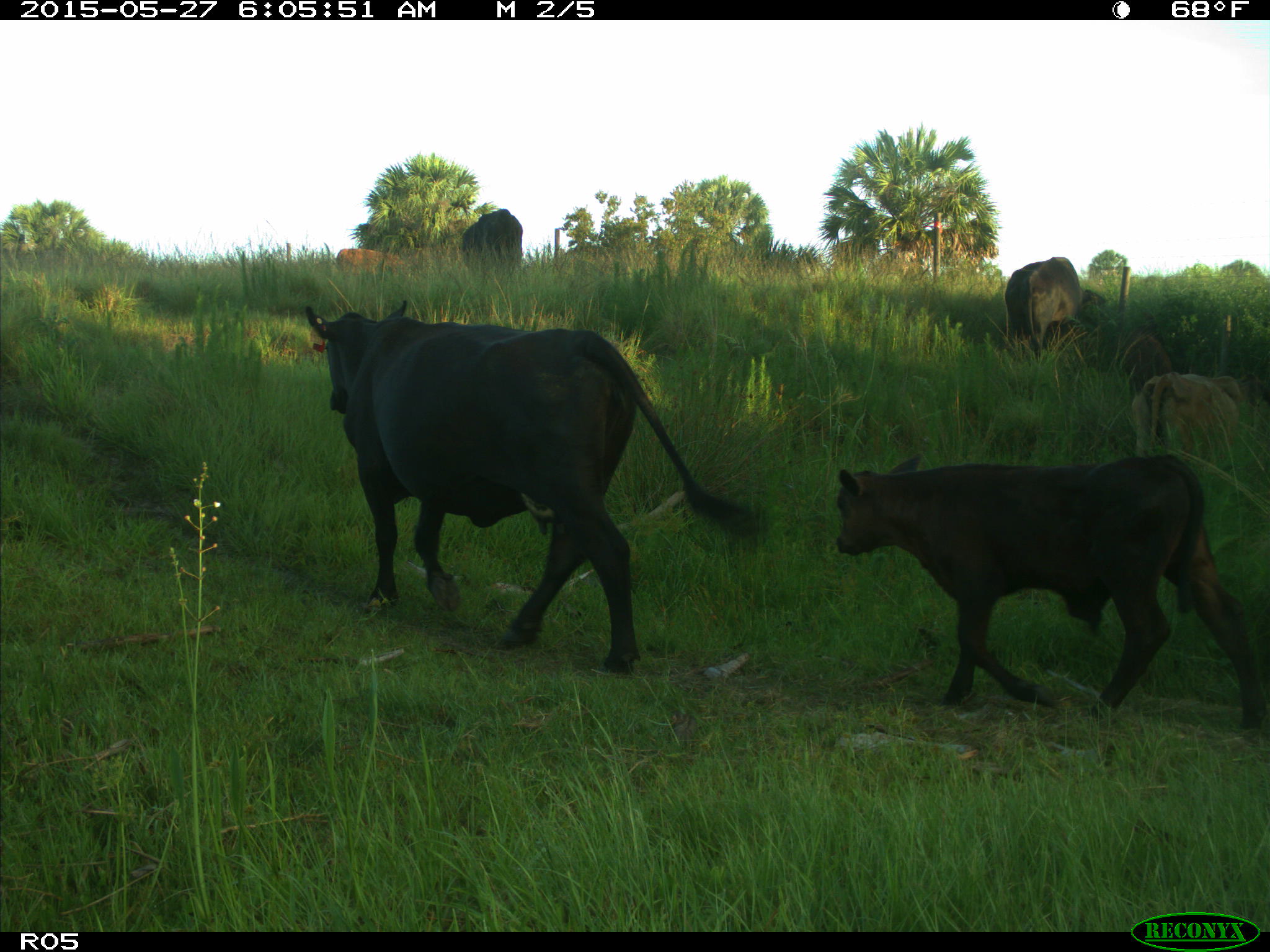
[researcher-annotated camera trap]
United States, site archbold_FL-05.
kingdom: Animalia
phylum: Chordata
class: Mammalia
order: Artiodactyla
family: Bovidae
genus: Bos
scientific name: Bos taurus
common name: domestic cow